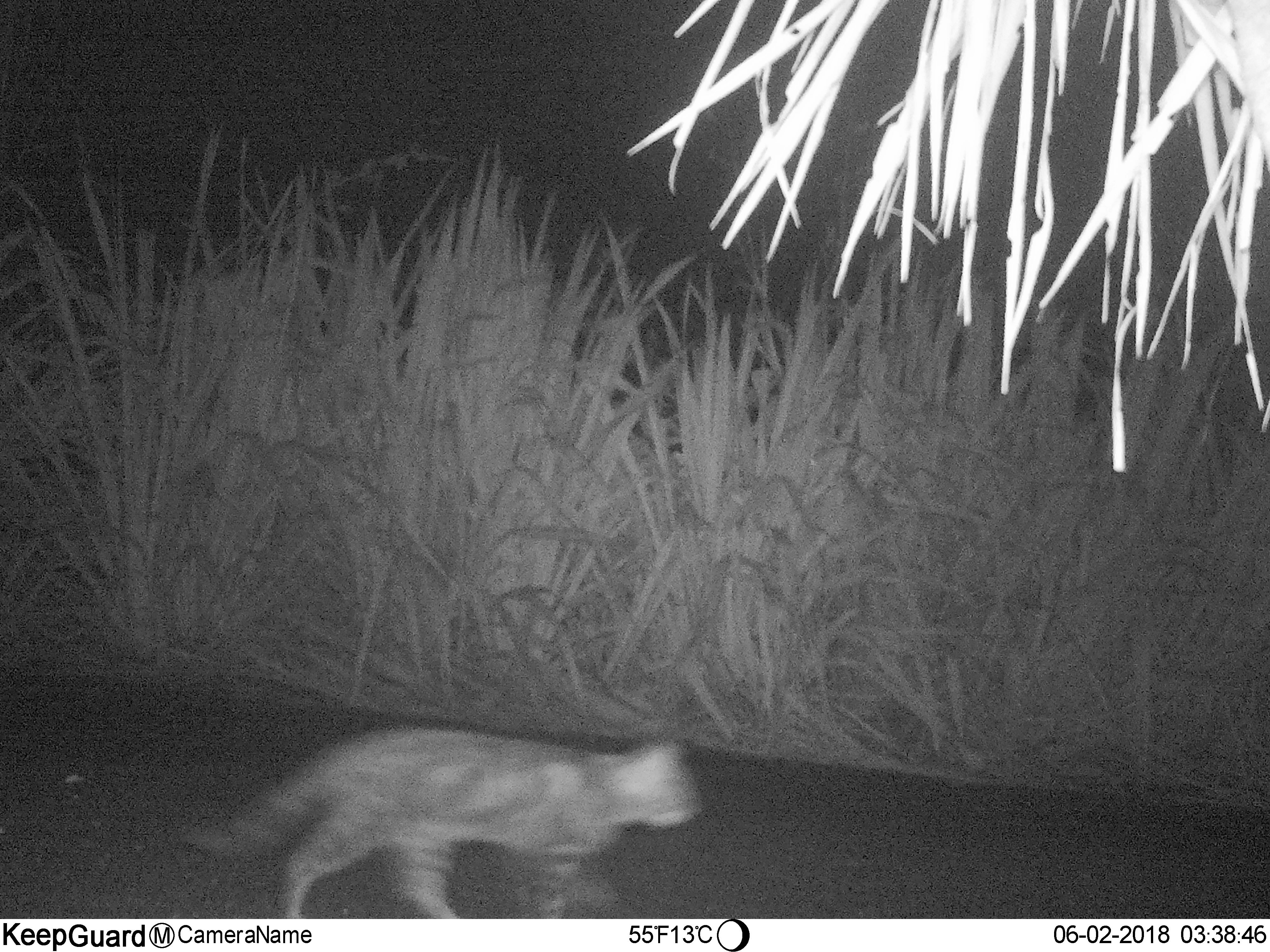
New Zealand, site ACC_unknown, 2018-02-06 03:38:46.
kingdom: Animalia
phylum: Chordata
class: Mammalia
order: Carnivora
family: Felidae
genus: Felis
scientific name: Felis catus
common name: domestic cat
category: cat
Cat (domestic cat) (Felis catus).